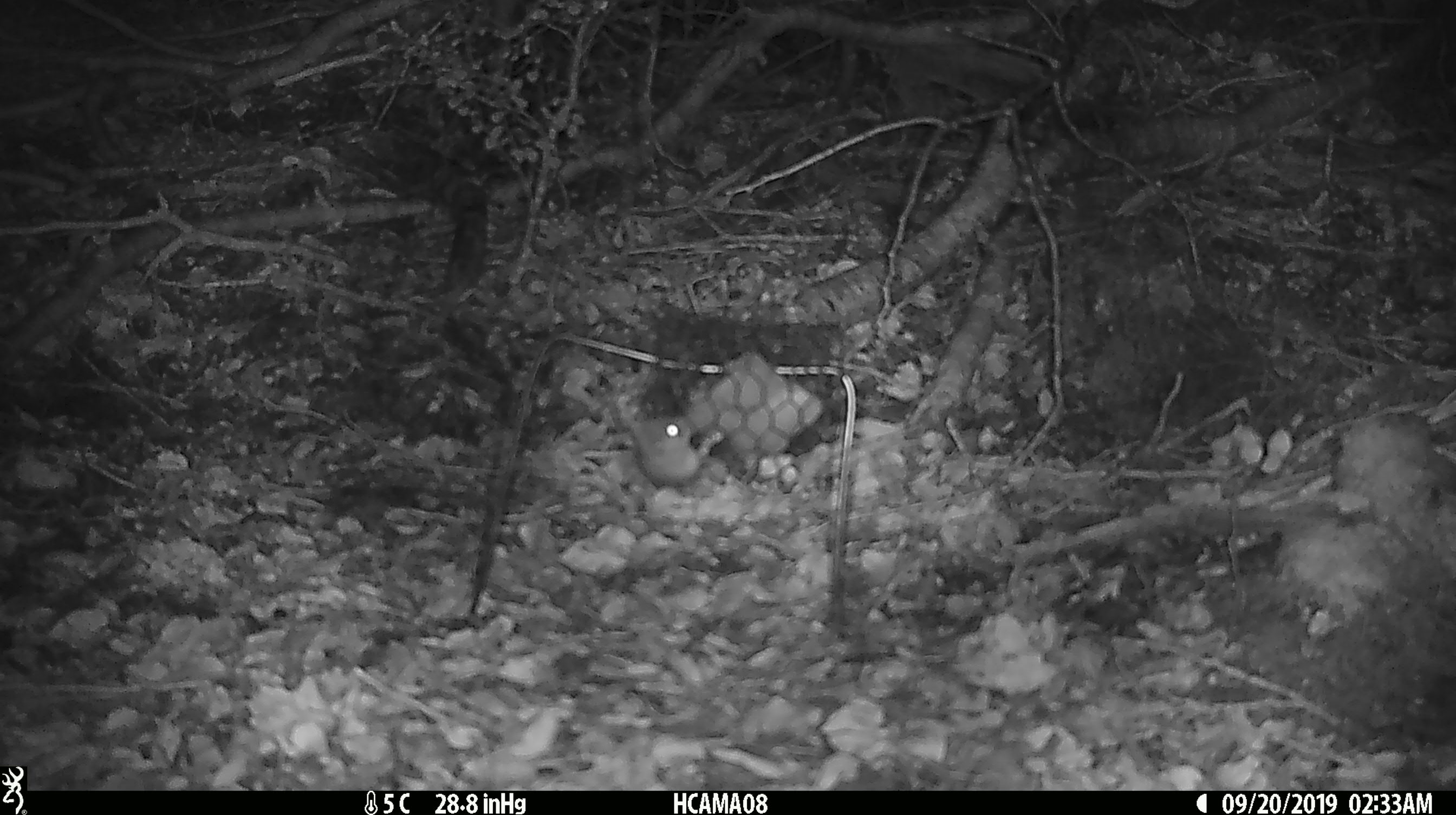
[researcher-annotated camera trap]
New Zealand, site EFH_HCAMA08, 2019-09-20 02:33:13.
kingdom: Animalia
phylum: Chordata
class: Mammalia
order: Rodentia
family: Muridae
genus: Mus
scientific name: Mus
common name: mouse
Mouse (Mus).